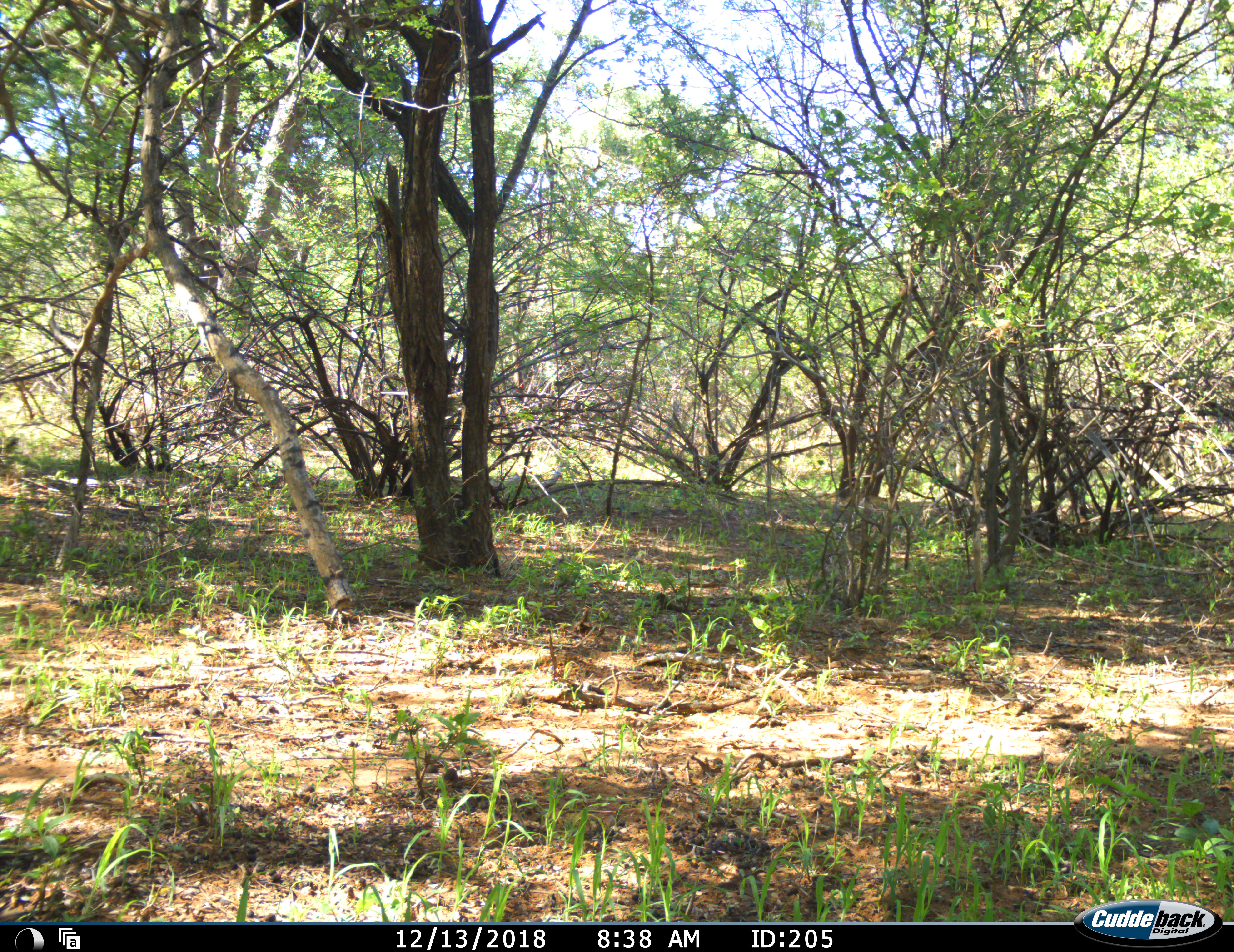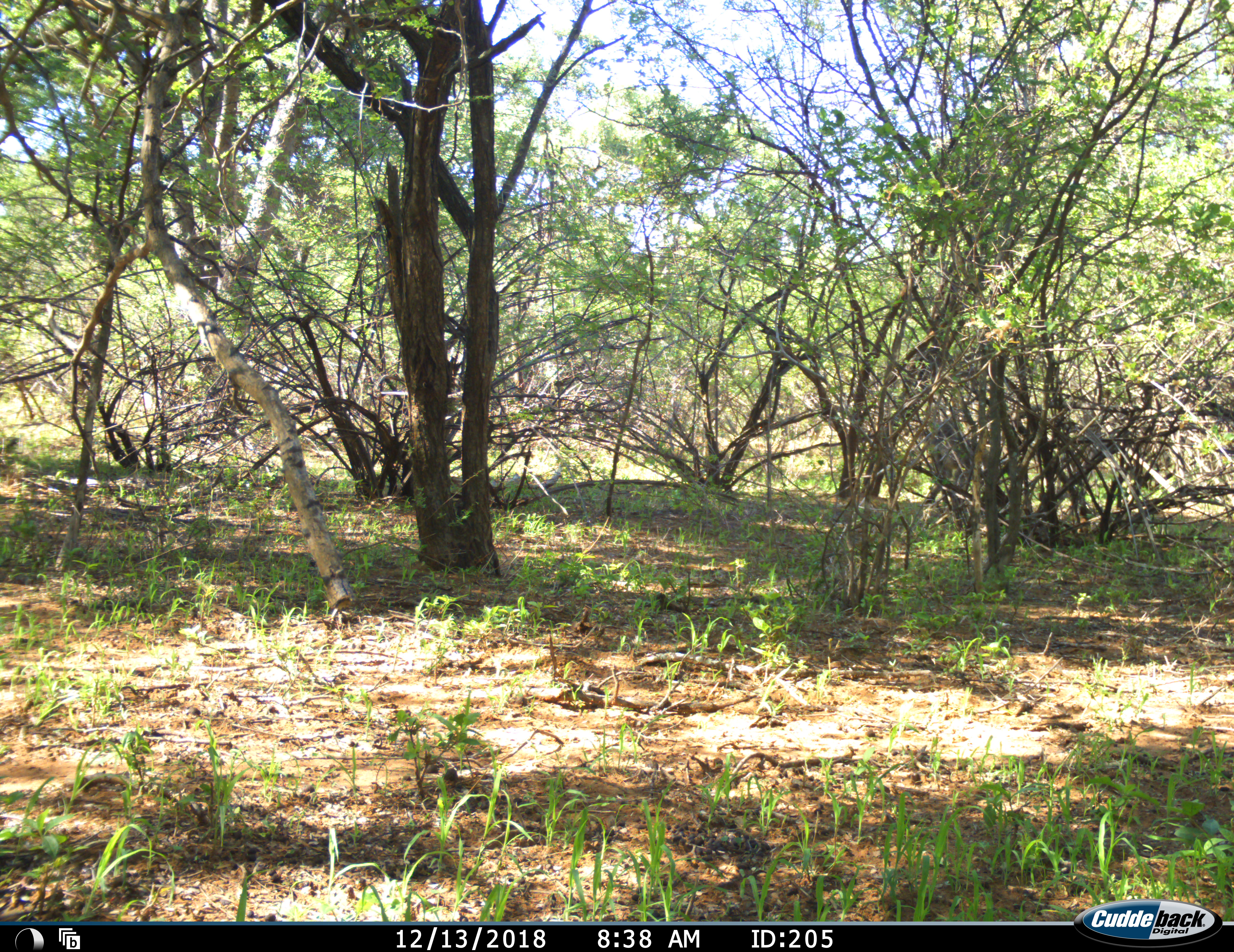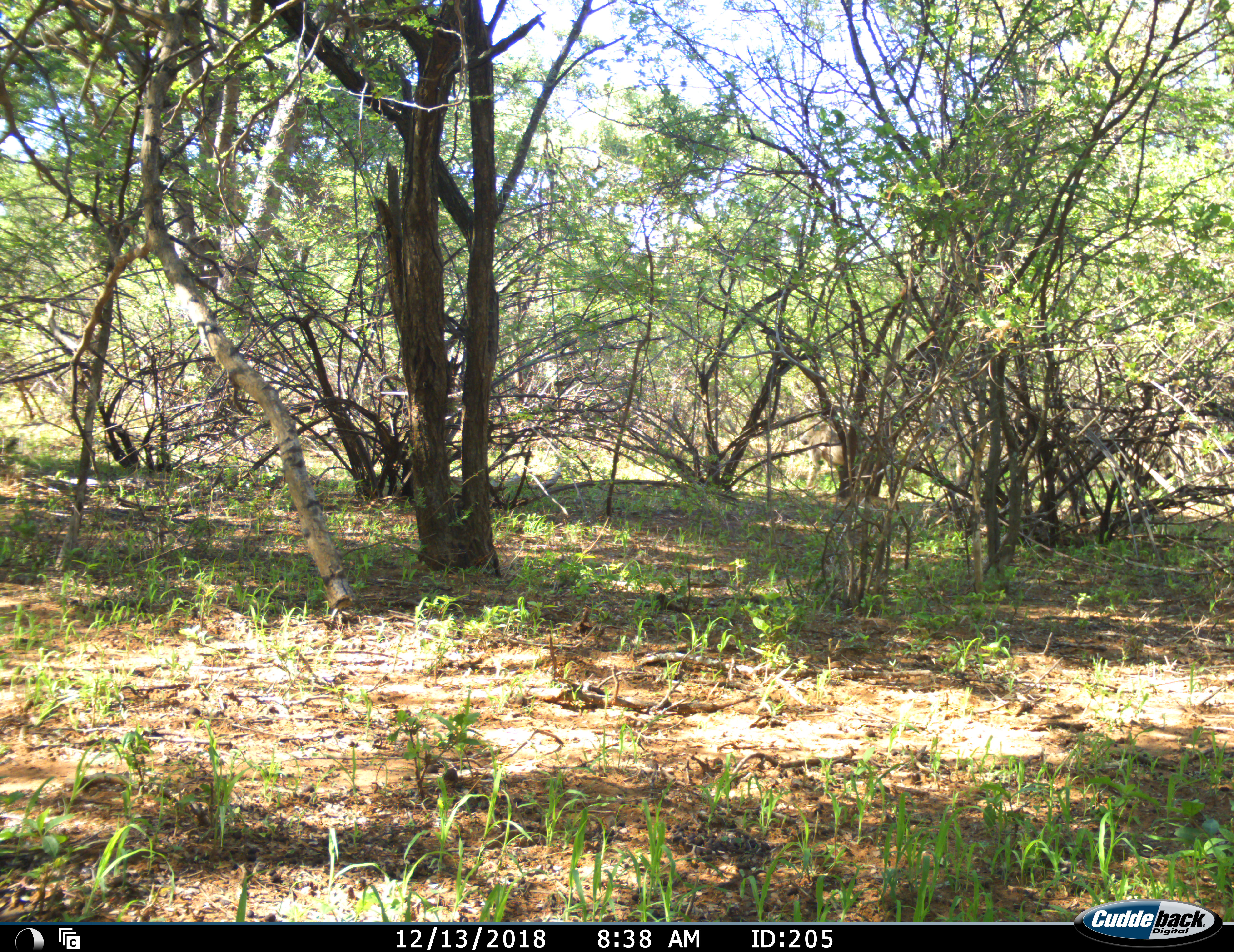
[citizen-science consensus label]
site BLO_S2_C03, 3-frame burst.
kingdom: Animalia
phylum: Chordata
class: Mammalia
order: Primates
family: Cercopithecidae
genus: Papio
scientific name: Papio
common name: baboon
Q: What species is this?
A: Baboon (Papio).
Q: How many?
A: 1.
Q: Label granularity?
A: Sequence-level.